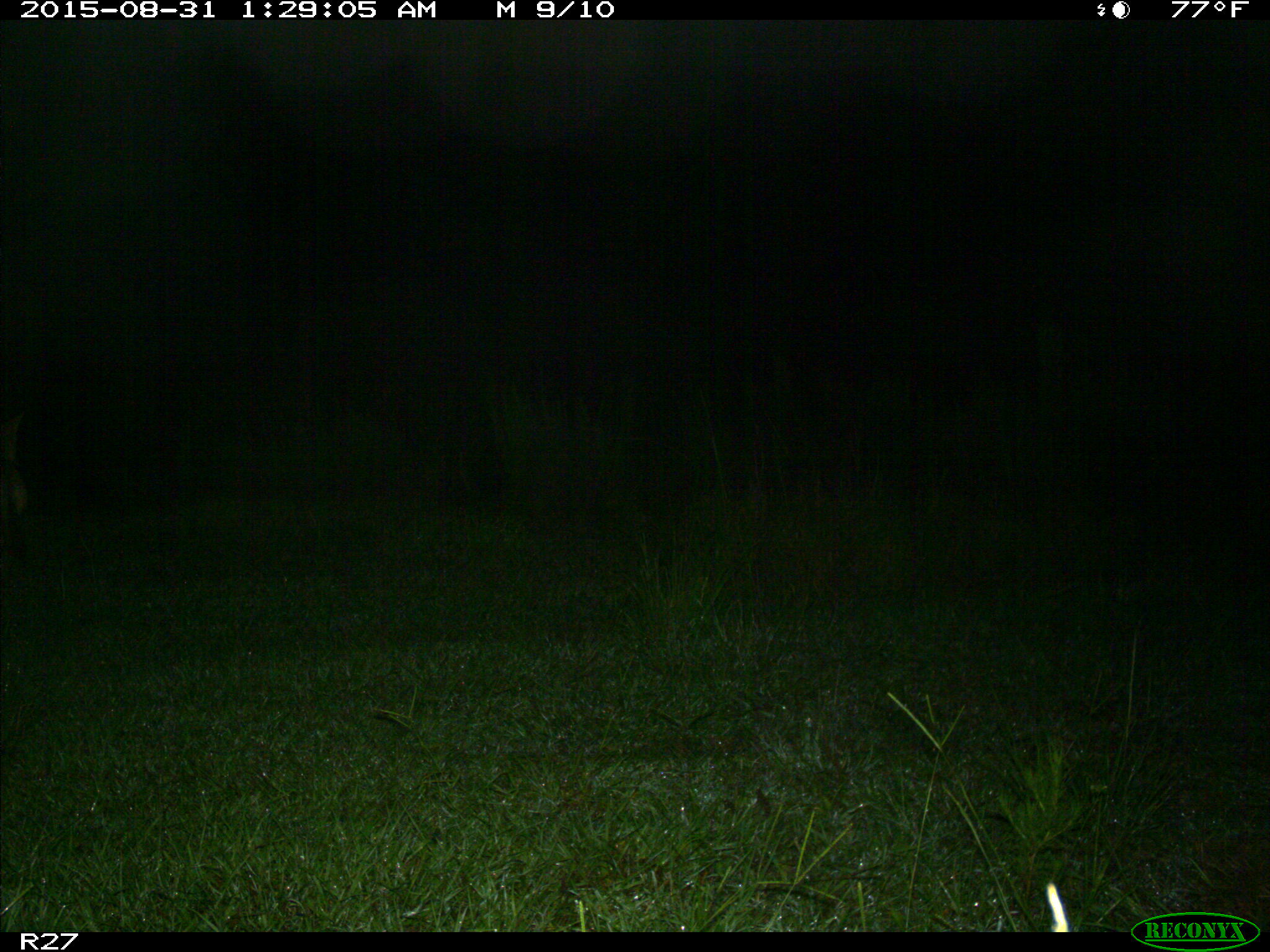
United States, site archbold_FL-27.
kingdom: Animalia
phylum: Chordata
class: Mammalia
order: Carnivora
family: Canidae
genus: Canis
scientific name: Canis latrans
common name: coyote